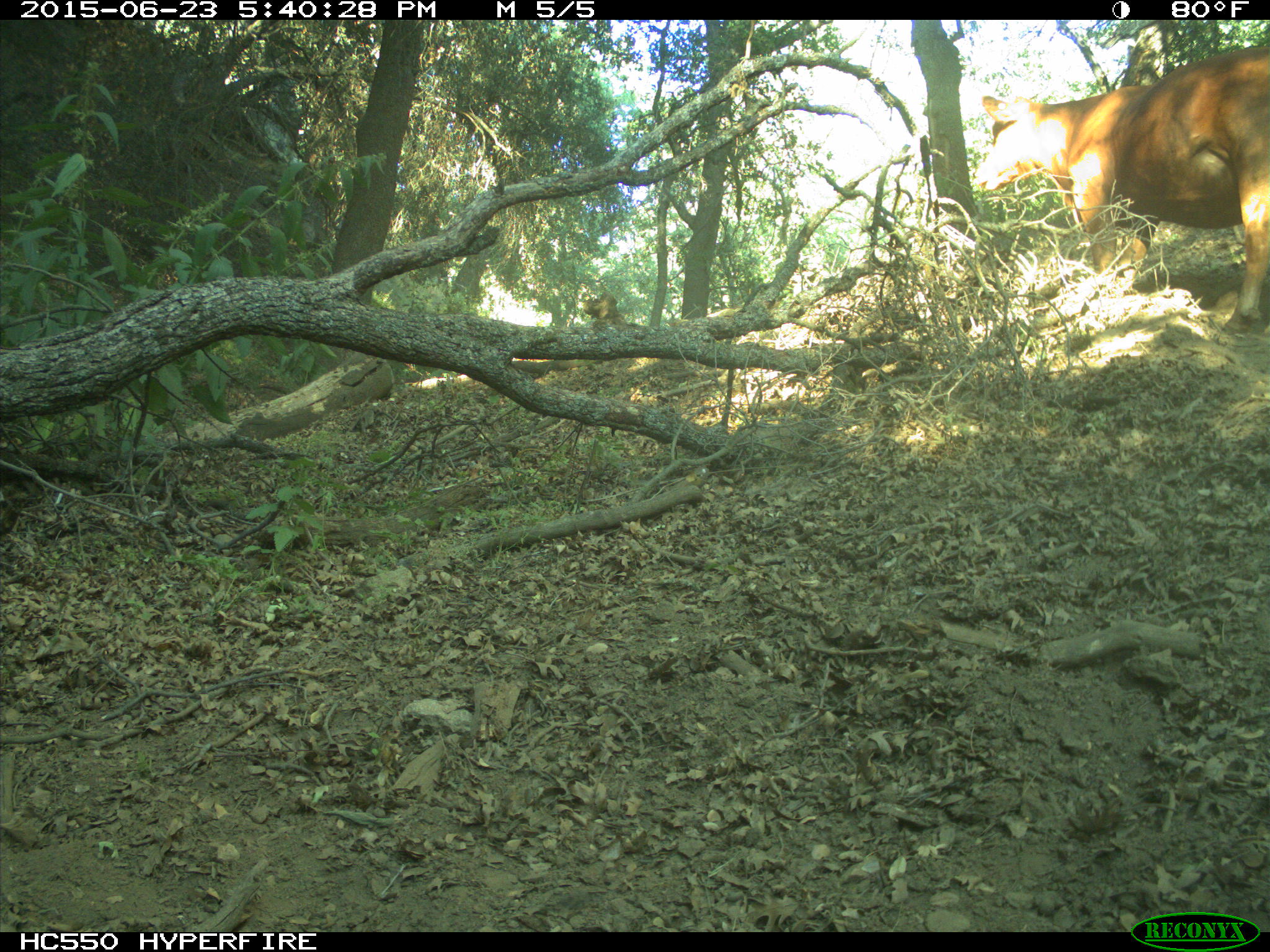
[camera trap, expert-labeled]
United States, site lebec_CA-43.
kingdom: Animalia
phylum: Chordata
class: Mammalia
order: Artiodactyla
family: Bovidae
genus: Bos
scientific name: Bos taurus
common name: domestic cow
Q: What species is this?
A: Bos taurus (domestic cow).